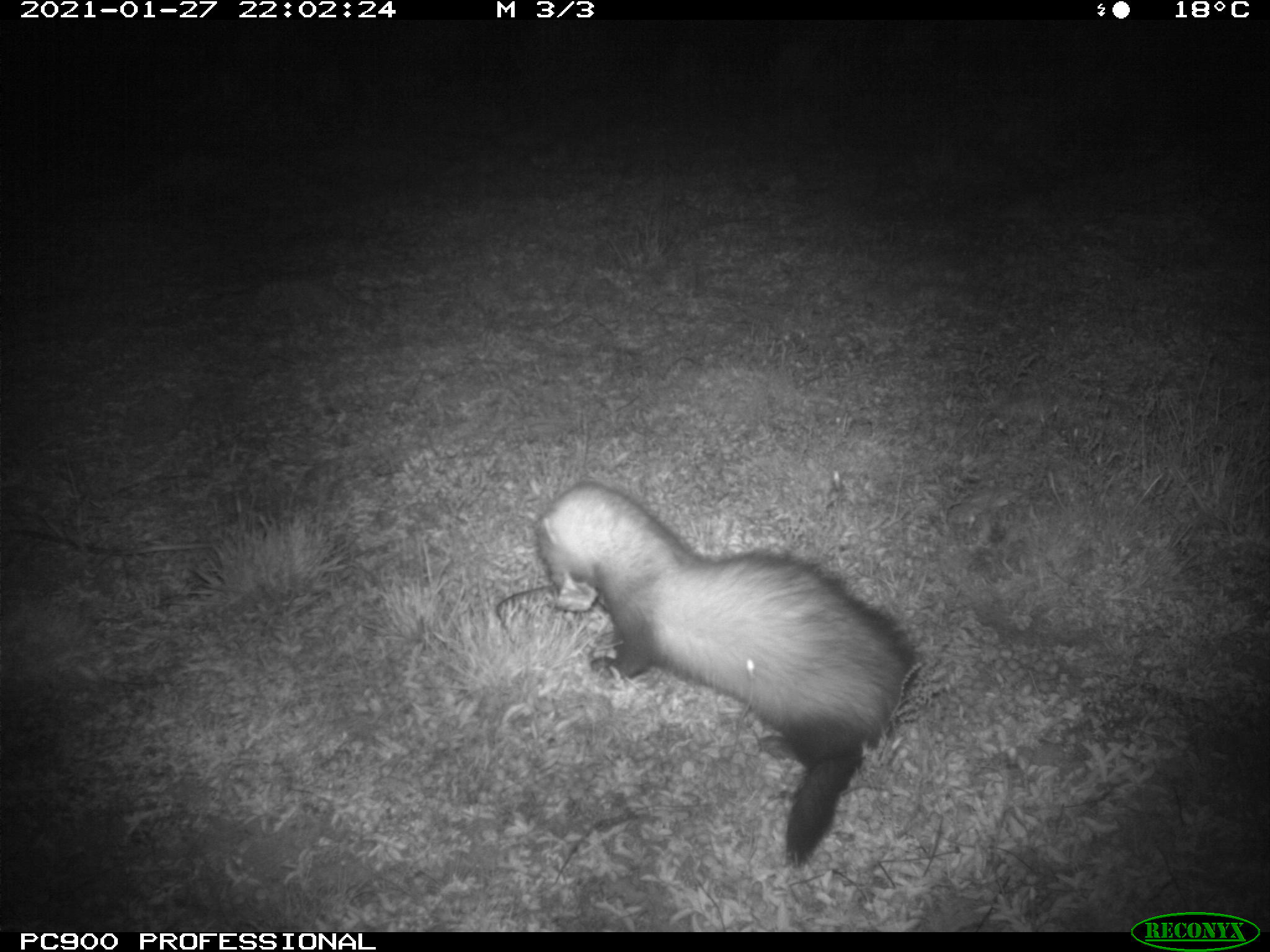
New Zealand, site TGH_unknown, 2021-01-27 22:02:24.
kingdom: Animalia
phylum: Chordata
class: Mammalia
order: Carnivora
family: Mustelidae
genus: Mustela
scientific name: Mustela furo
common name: ferret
Ferret (Mustela furo).